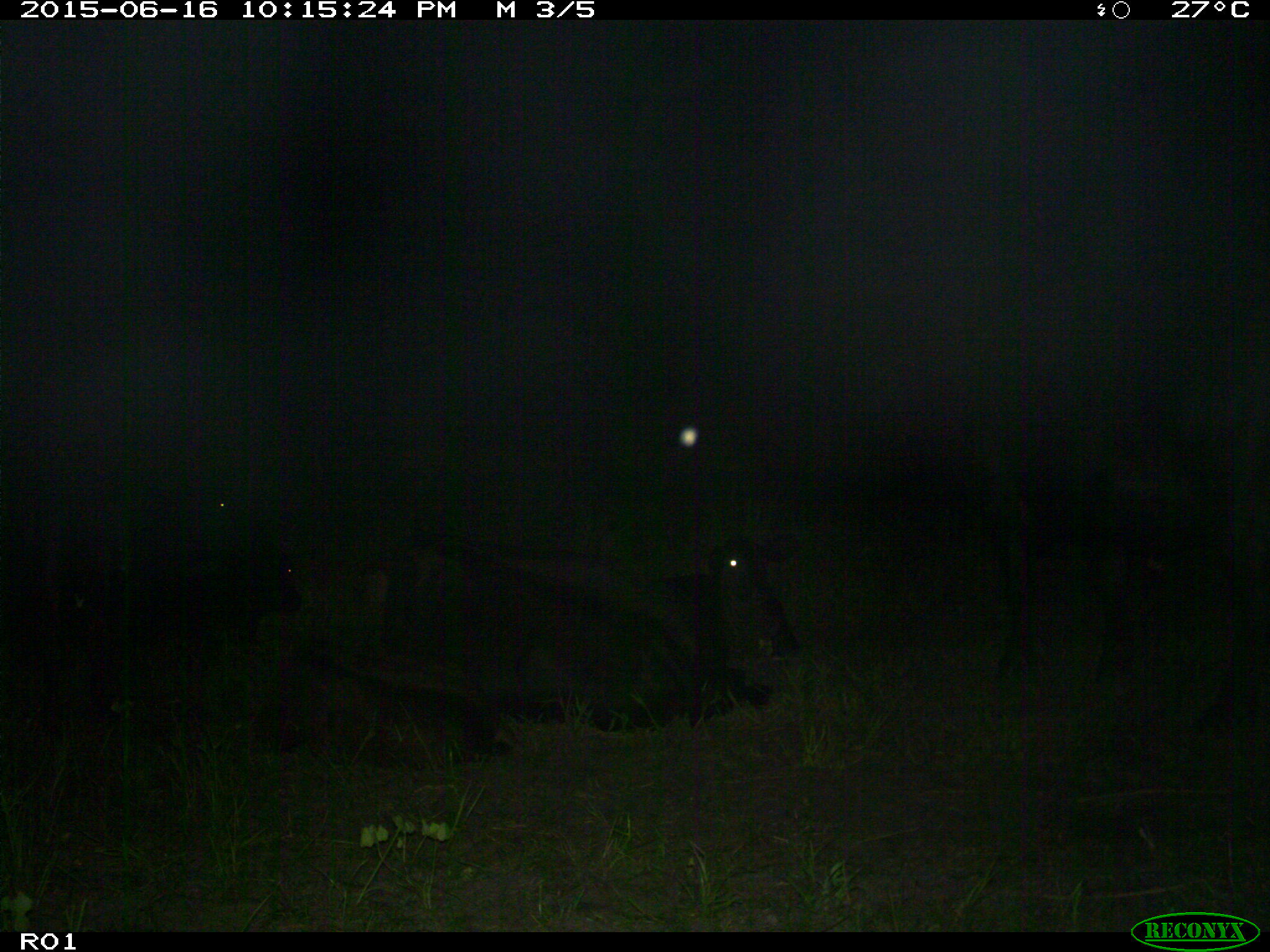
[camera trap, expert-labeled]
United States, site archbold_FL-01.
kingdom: Animalia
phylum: Chordata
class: Mammalia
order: Artiodactyla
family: Bovidae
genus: Bos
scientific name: Bos taurus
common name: domestic cow